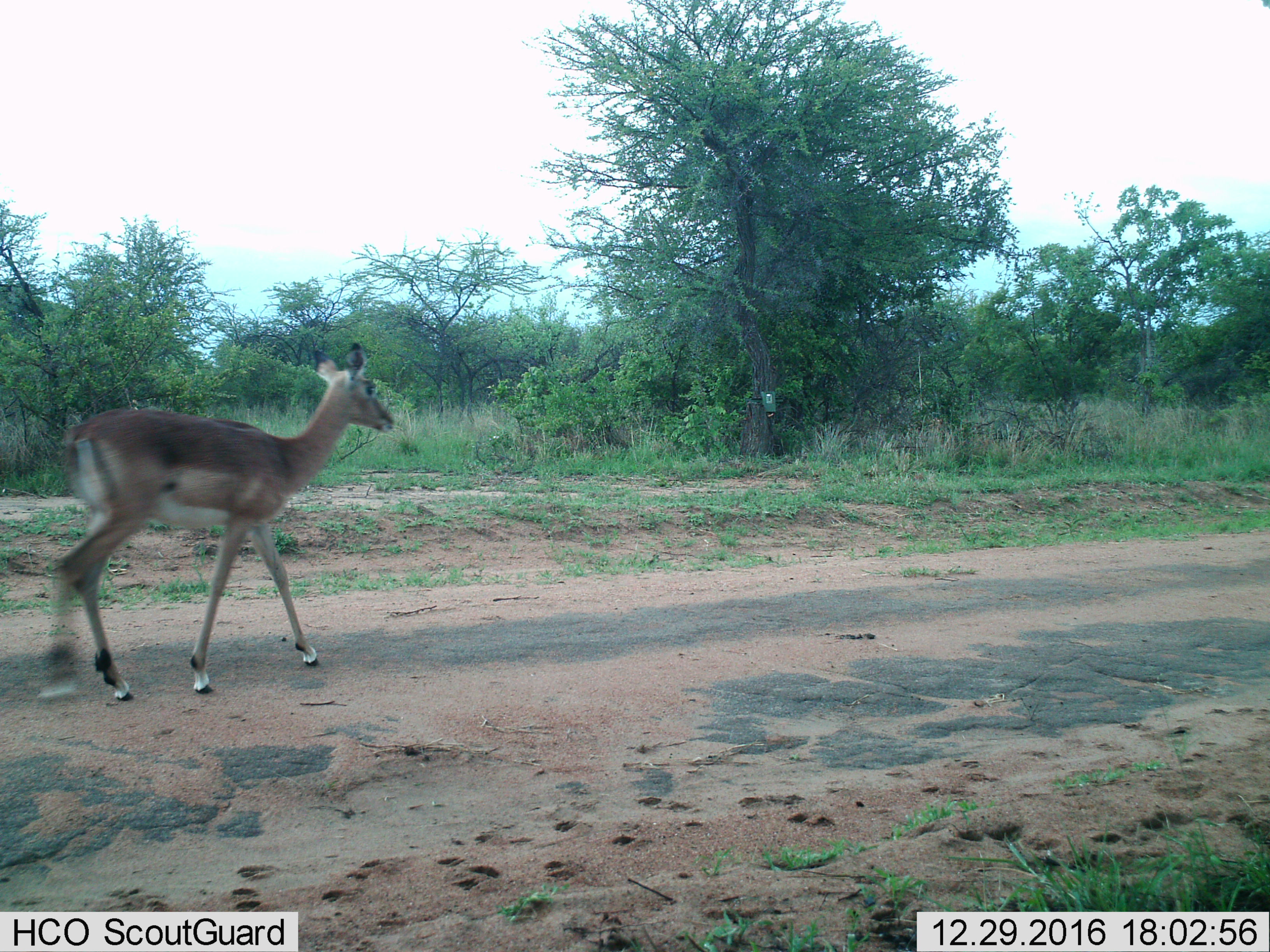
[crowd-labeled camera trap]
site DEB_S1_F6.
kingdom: Animalia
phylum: Chordata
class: Mammalia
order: Artiodactyla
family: Bovidae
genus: Aepyceros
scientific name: Aepyceros melampus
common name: impala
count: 1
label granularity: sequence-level